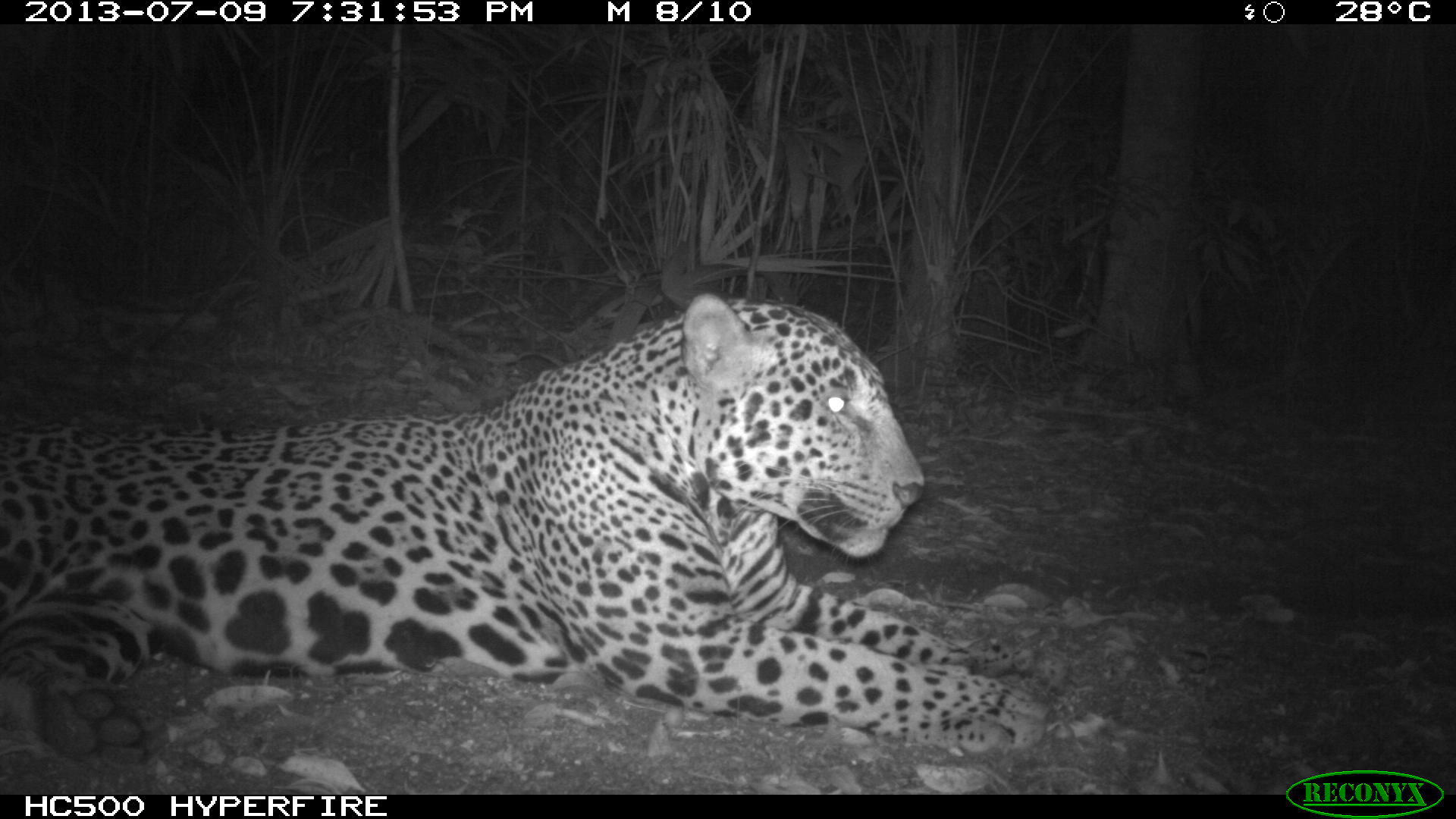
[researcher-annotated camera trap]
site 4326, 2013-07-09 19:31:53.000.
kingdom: Animalia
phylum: Chordata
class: Mammalia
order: Carnivora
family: Felidae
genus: Panthera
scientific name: Panthera onca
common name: jaguar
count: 1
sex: male